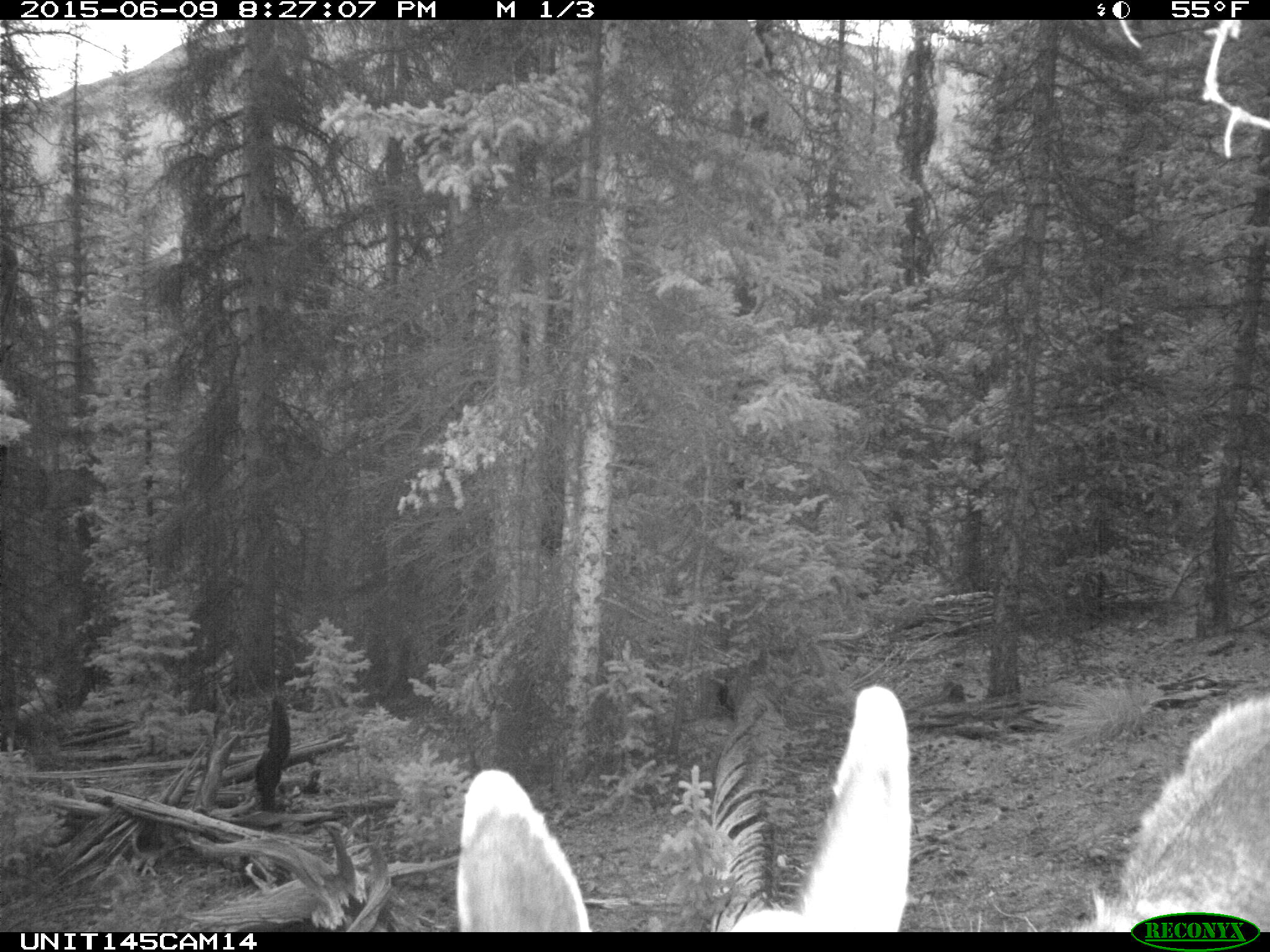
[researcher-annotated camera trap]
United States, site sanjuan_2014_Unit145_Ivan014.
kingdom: Animalia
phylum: Chordata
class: Mammalia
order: Artiodactyla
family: Cervidae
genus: Cervus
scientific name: Cervus elaphus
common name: red deer